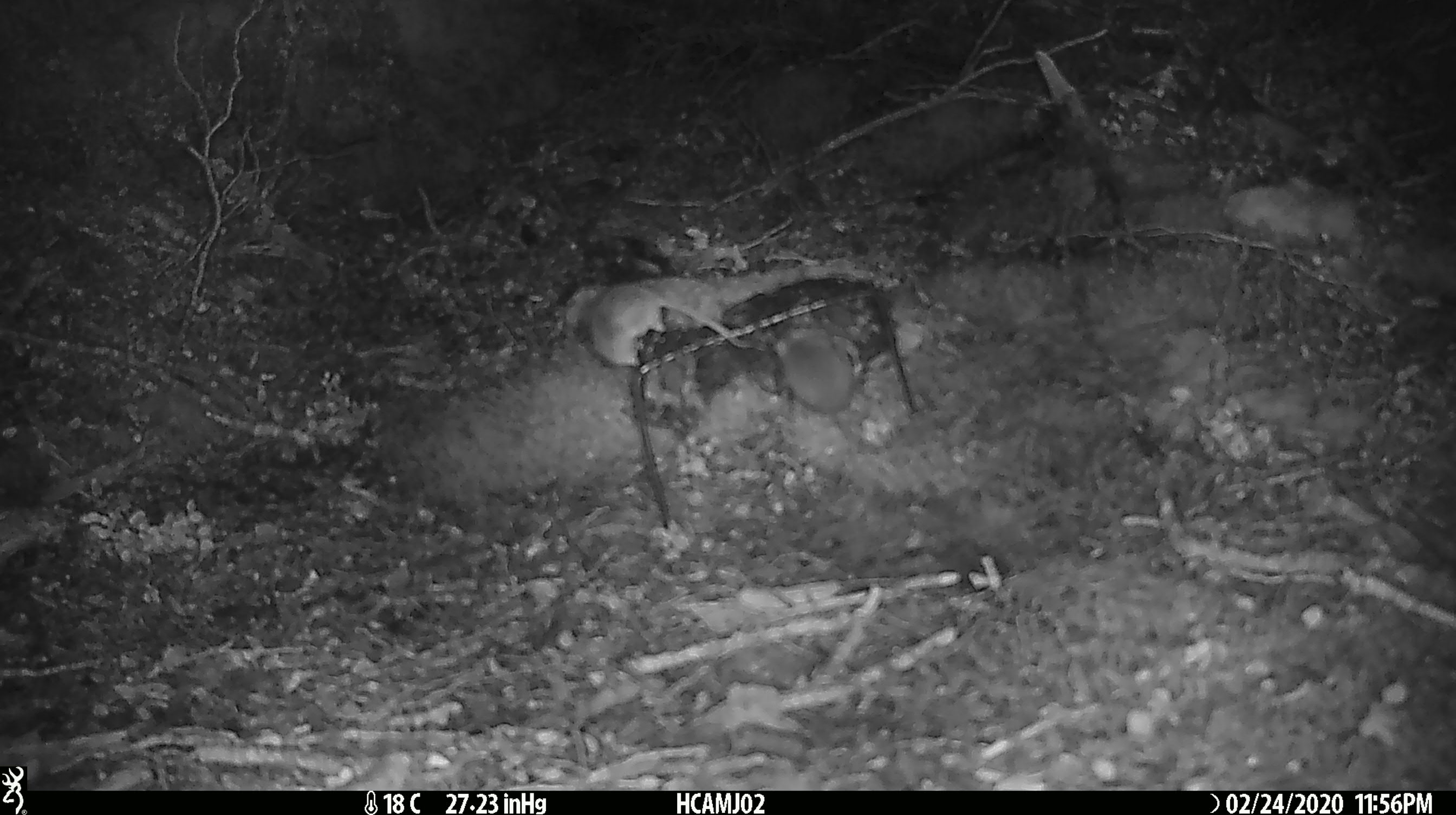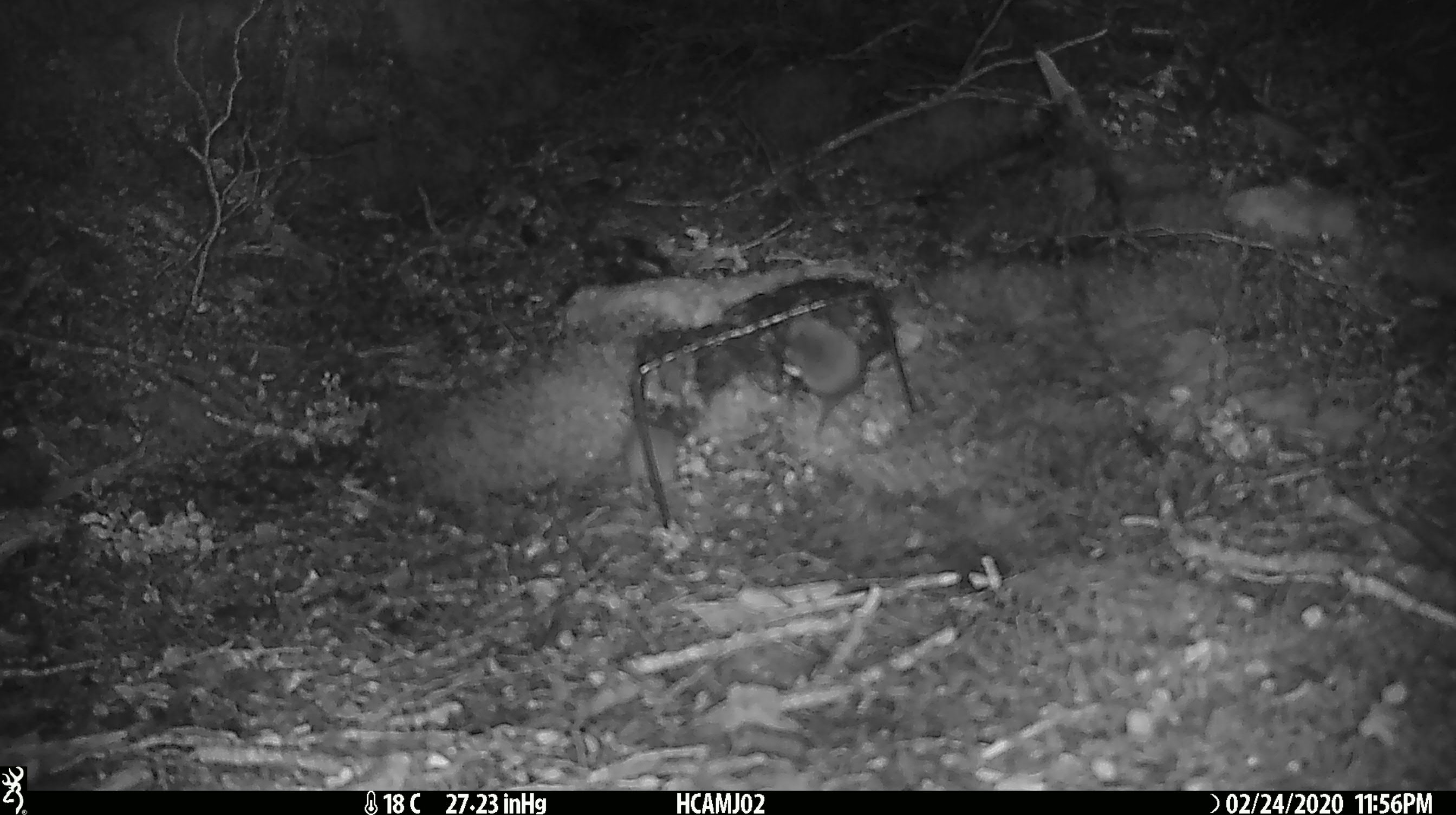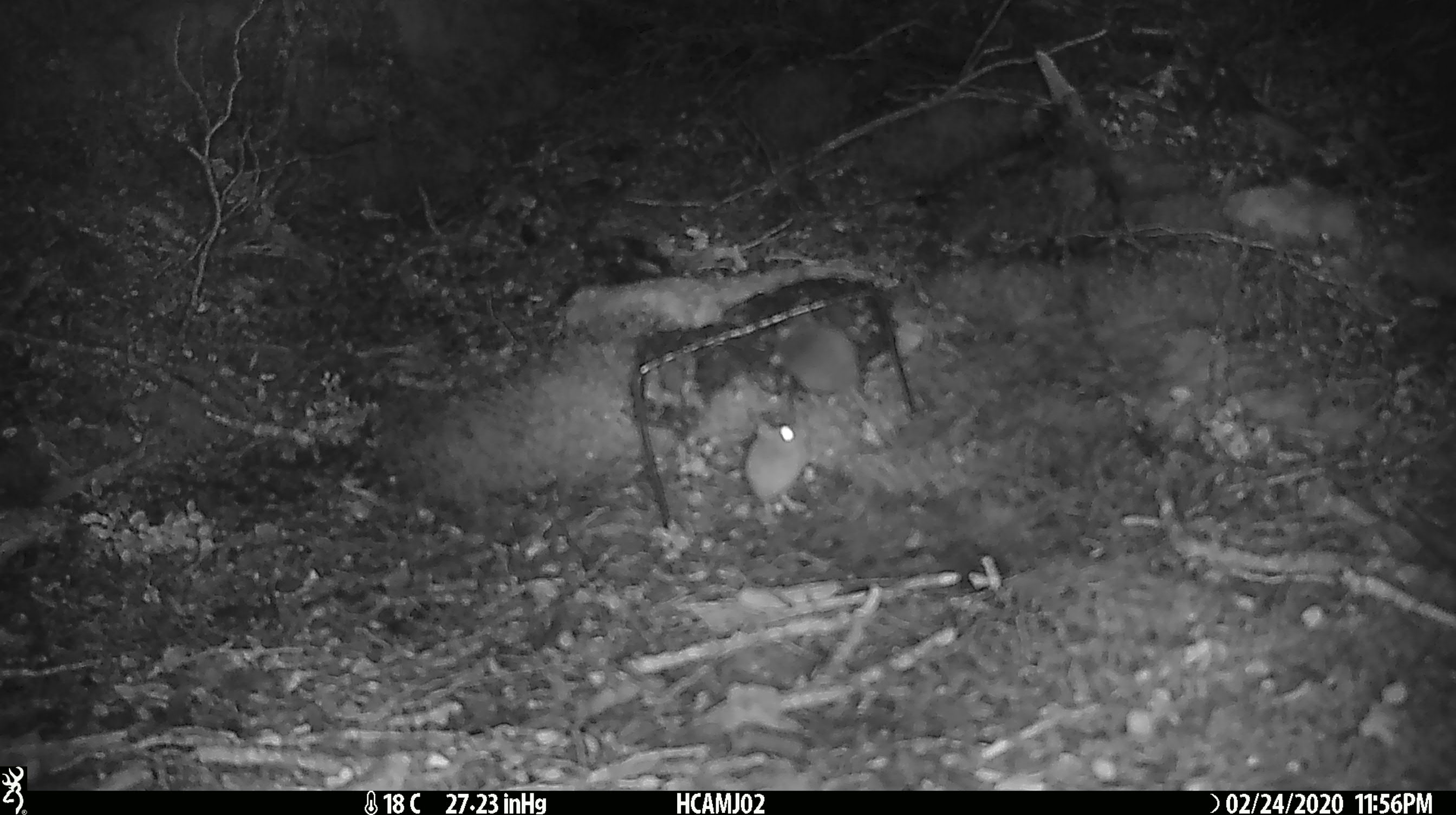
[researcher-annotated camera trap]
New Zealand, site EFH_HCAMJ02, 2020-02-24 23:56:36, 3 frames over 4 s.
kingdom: Animalia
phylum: Chordata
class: Mammalia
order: Rodentia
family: Muridae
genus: Mus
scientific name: Mus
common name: mouse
Mouse (Mus).